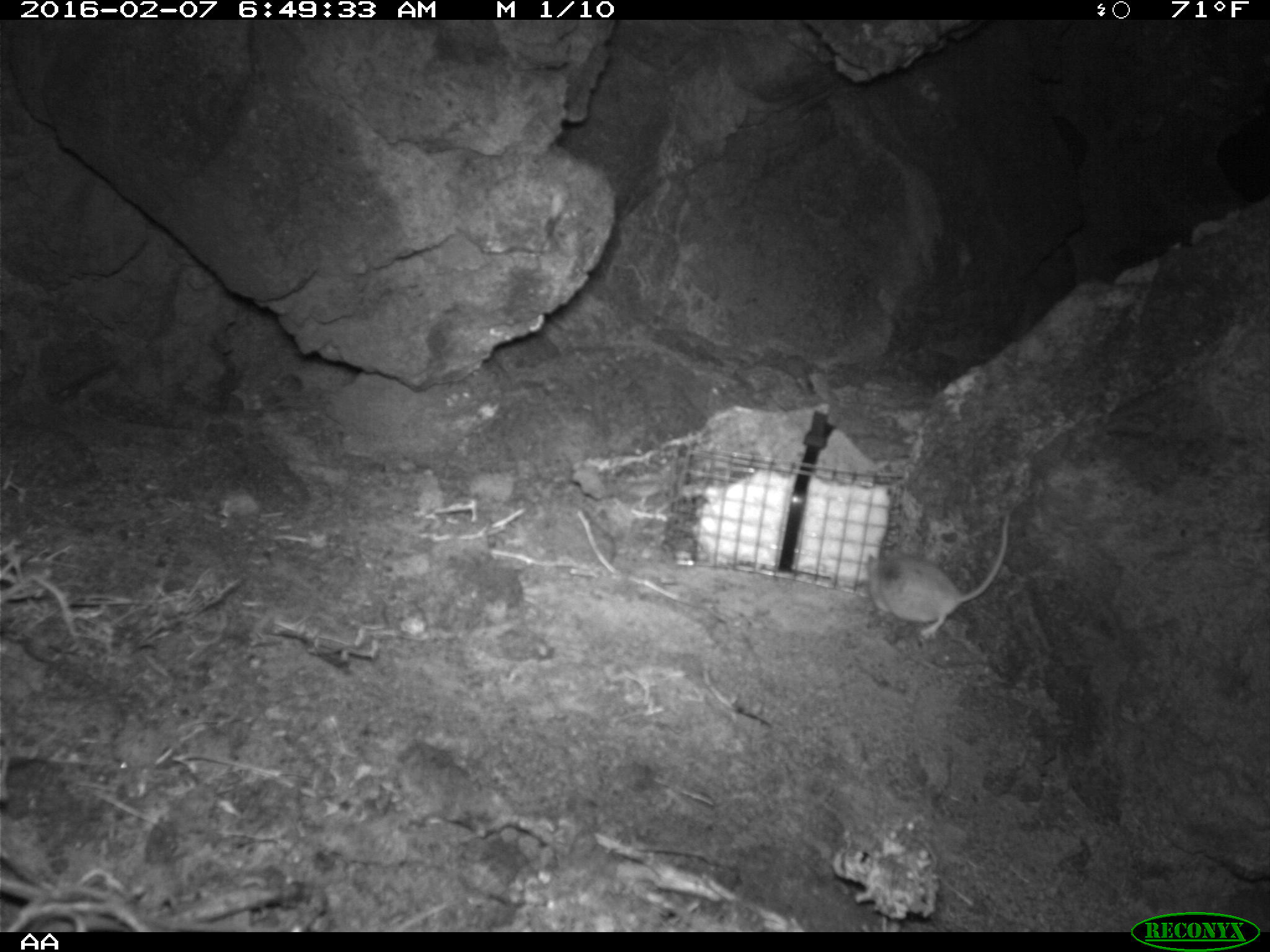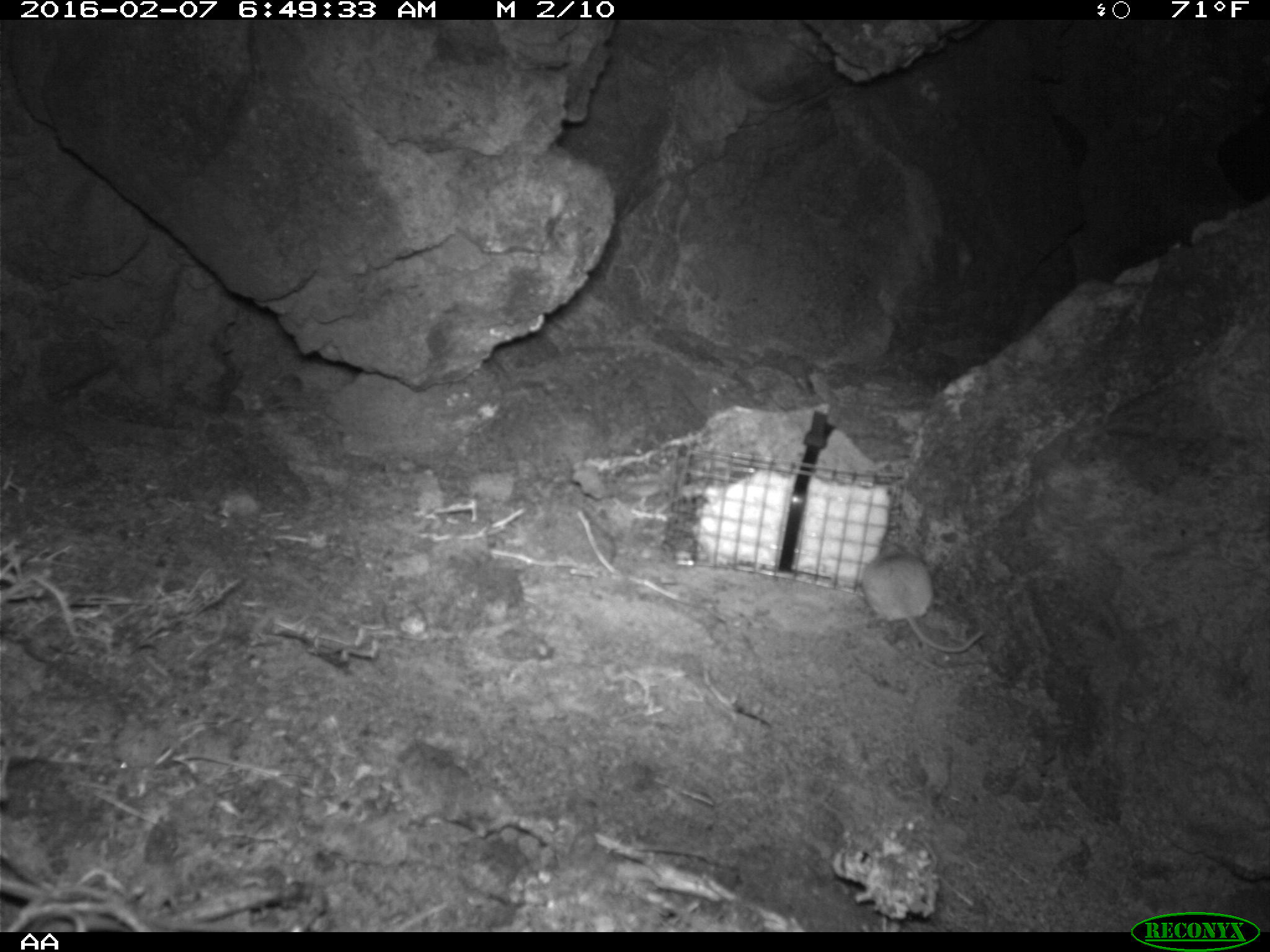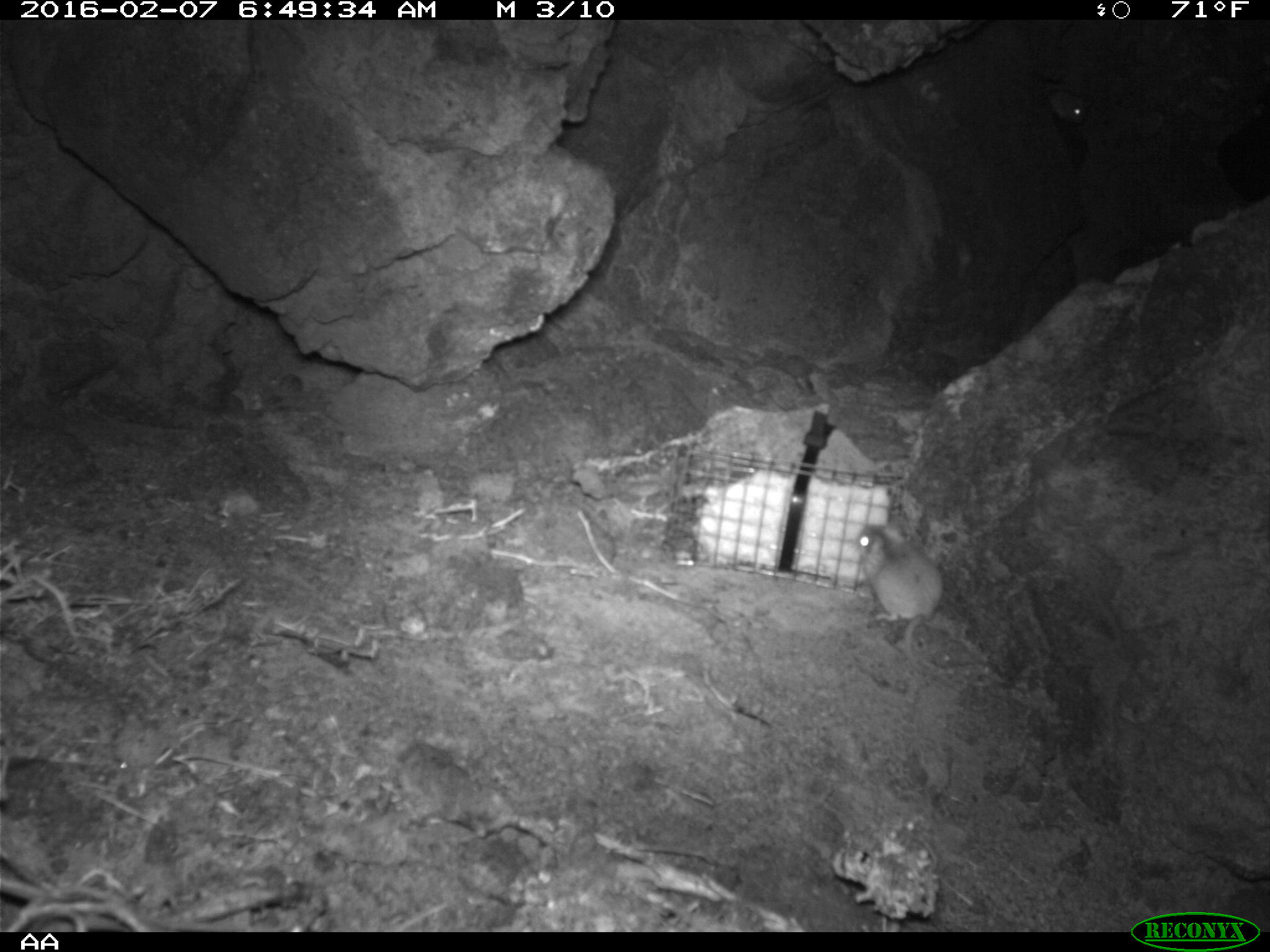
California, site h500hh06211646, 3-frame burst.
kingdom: Animalia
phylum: Chordata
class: Mammalia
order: Rodentia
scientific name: Rodentia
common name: rodent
Rodent (Rodentia).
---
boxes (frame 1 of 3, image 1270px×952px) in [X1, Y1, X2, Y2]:
rodent: [868, 513, 1011, 640]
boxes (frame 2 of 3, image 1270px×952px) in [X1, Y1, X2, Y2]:
rodent: [859, 540, 989, 653]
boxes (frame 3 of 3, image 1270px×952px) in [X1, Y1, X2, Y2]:
rodent: [856, 522, 1000, 676]